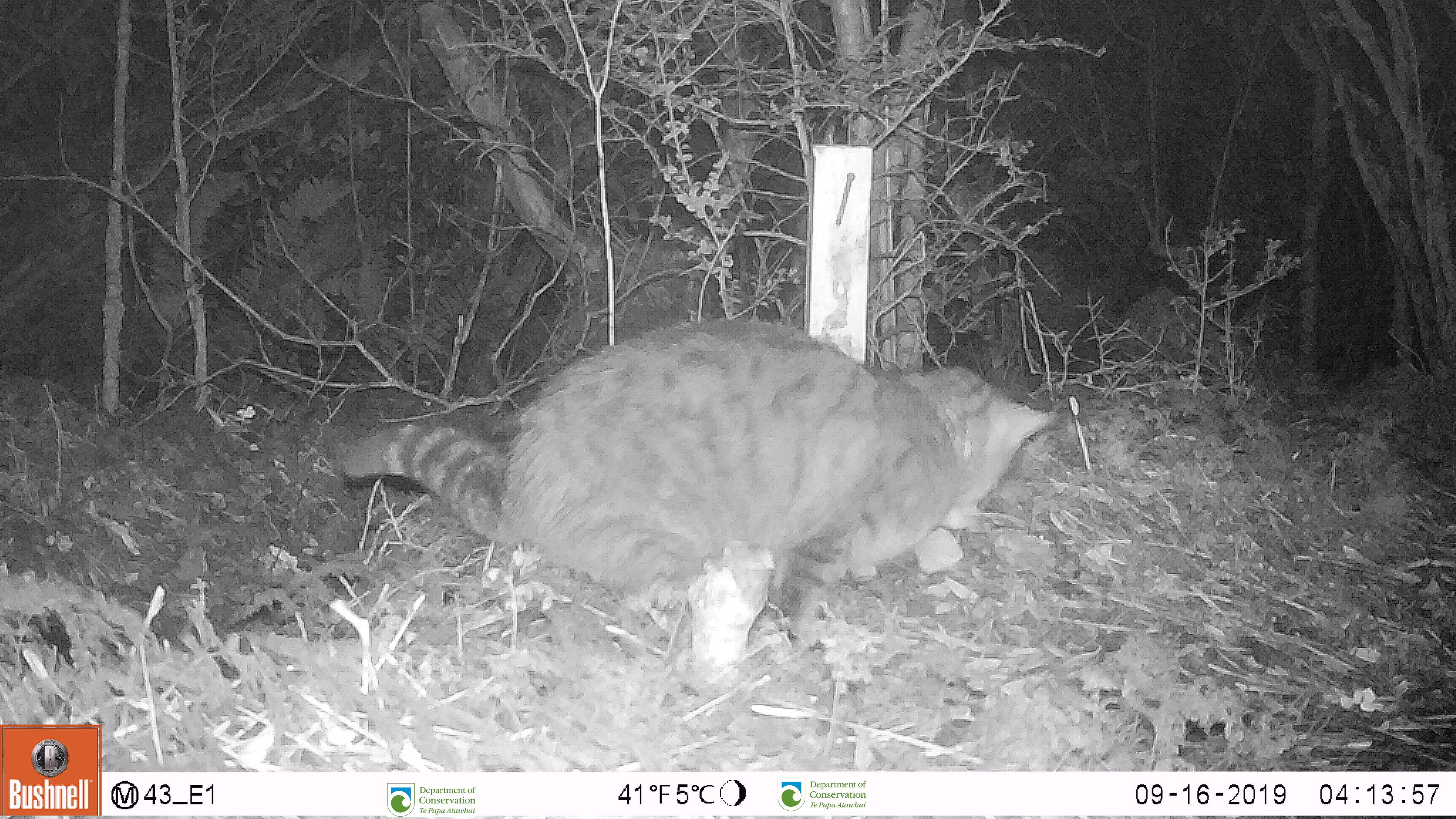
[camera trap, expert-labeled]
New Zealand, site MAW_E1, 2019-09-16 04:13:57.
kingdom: Animalia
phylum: Chordata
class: Mammalia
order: Carnivora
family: Felidae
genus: Felis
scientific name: Felis catus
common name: domestic cat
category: cat